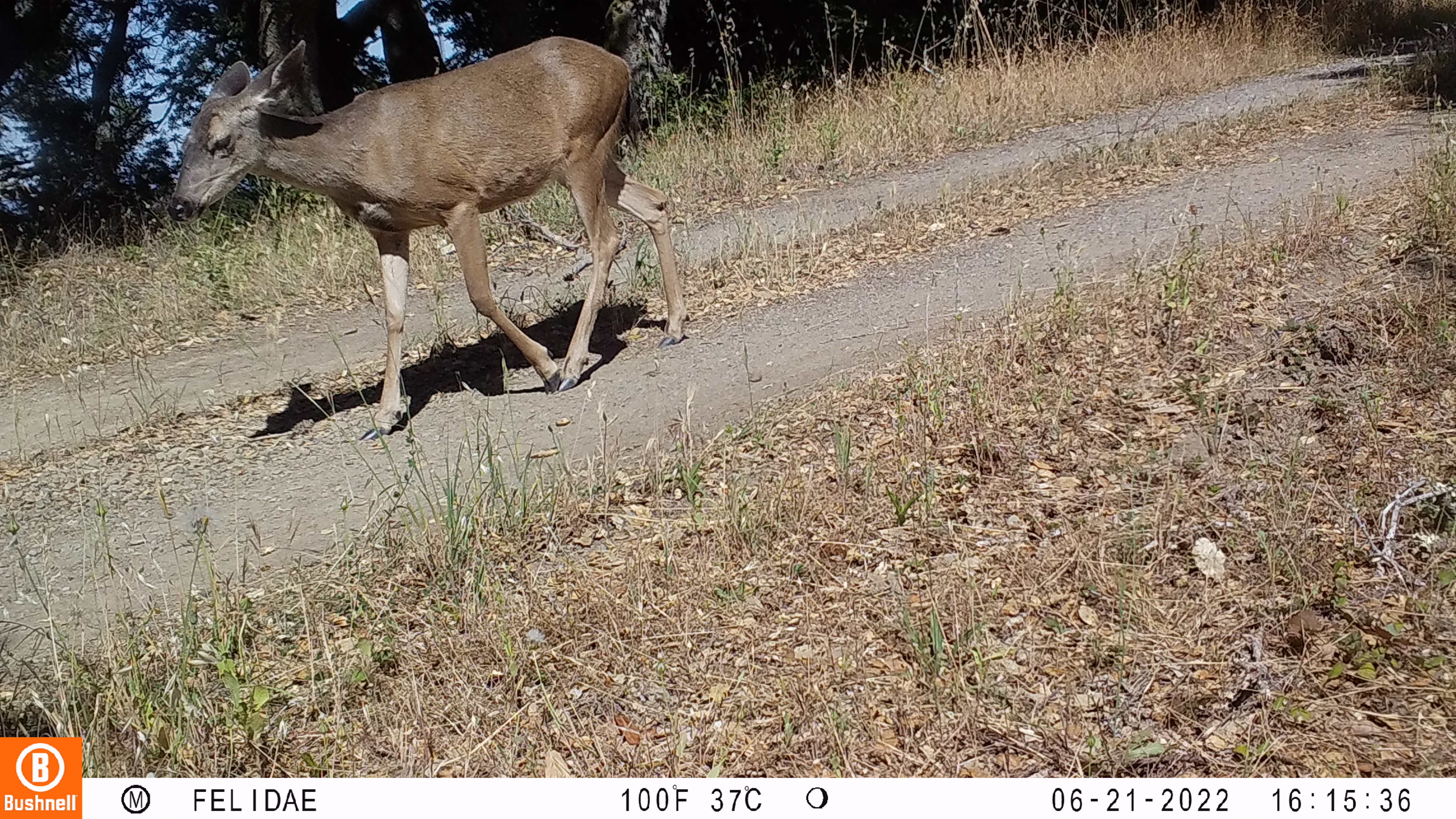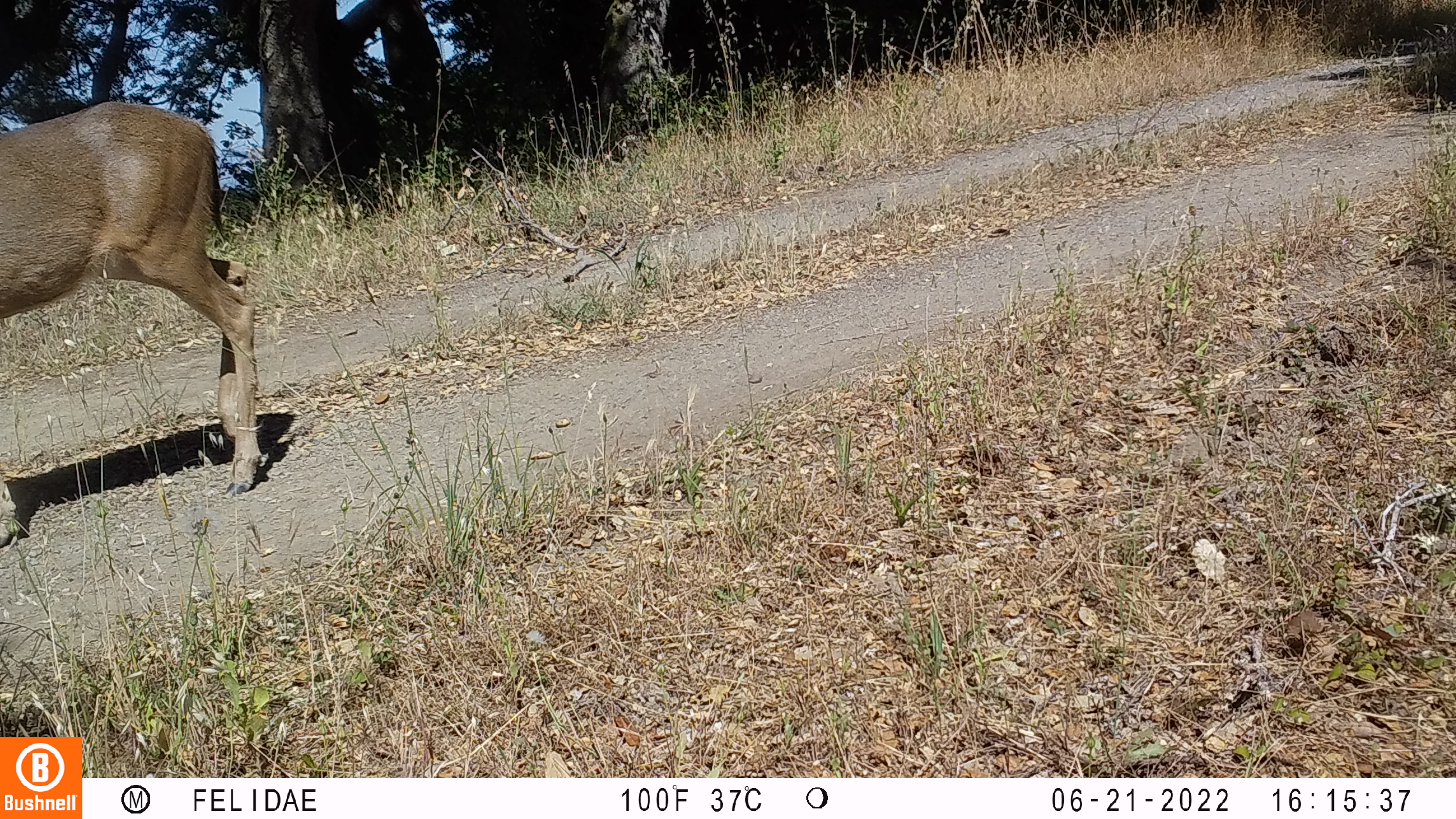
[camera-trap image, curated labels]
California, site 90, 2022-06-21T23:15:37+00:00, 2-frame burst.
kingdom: Animalia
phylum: Chordata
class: Mammalia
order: Artiodactyla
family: Cervidae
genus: Odocoileus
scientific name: Odocoileus hemionus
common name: mule deer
Mule deer (Odocoileus hemionus).